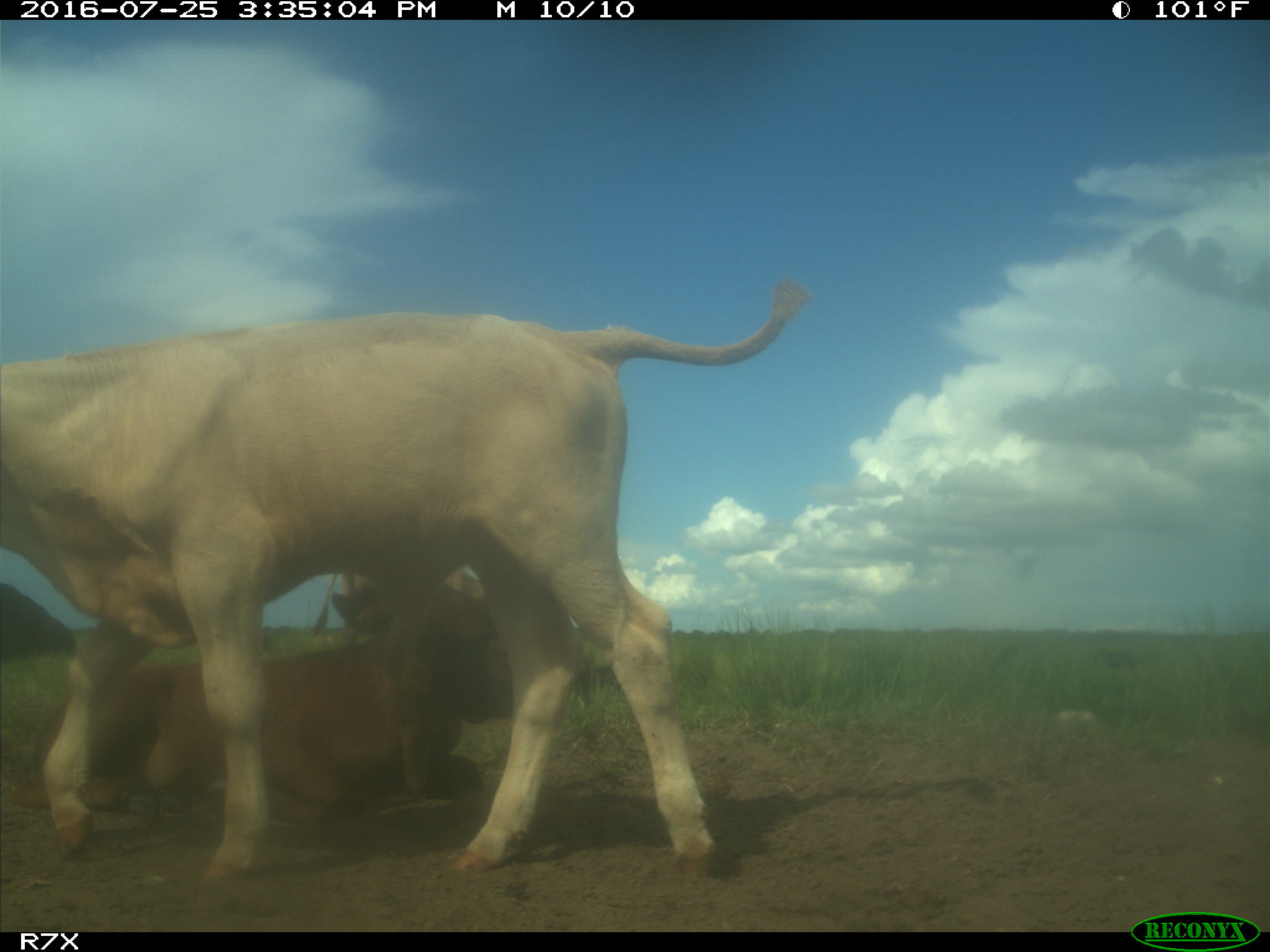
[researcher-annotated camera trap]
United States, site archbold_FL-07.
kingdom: Animalia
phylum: Chordata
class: Mammalia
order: Artiodactyla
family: Bovidae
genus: Bos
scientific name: Bos taurus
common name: domestic cow